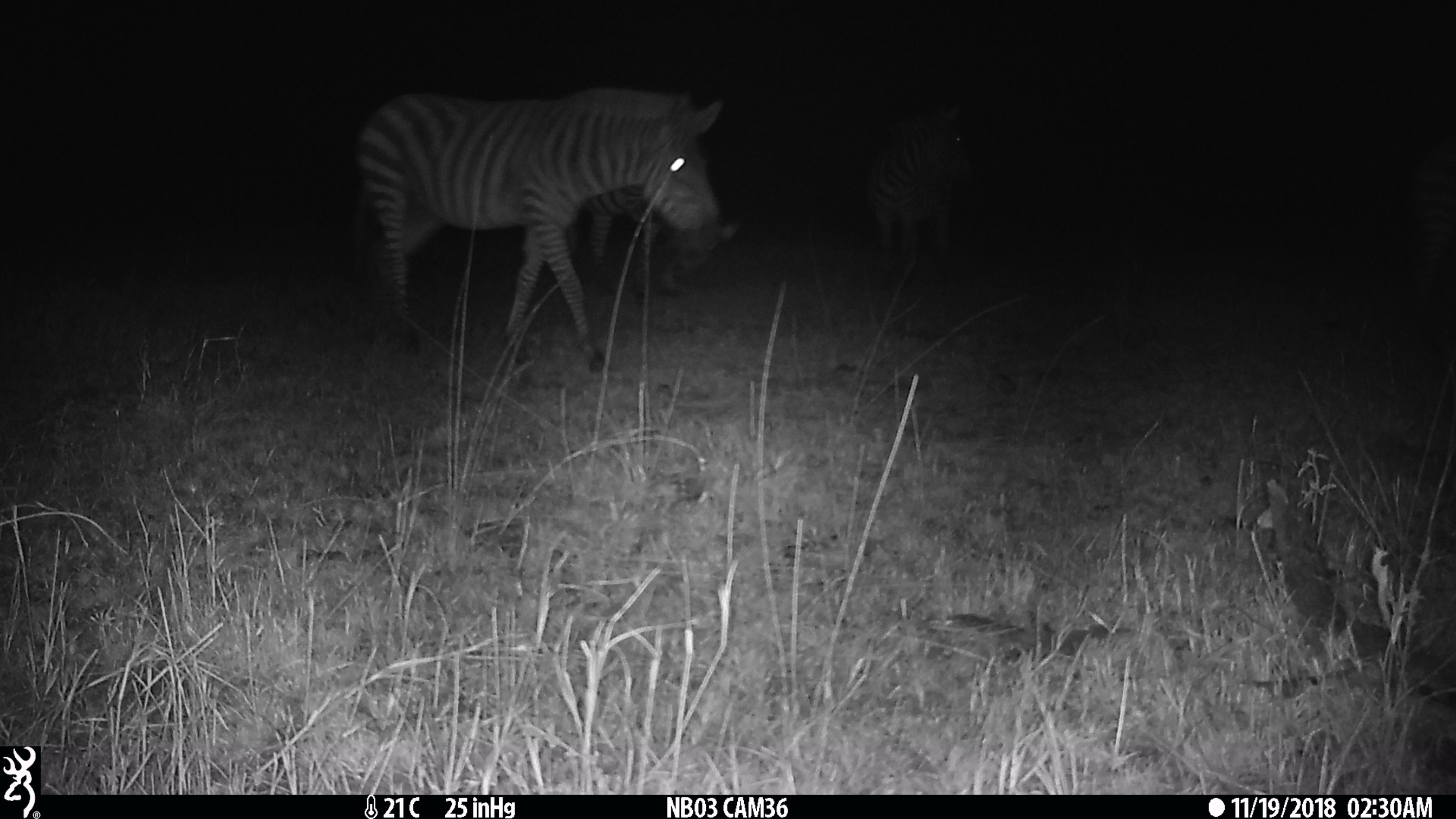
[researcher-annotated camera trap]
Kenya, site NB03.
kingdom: Animalia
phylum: Chordata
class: Mammalia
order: Perissodactyla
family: Equidae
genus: Equus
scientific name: Equus quagga burchellii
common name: burchell's zebra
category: zebra